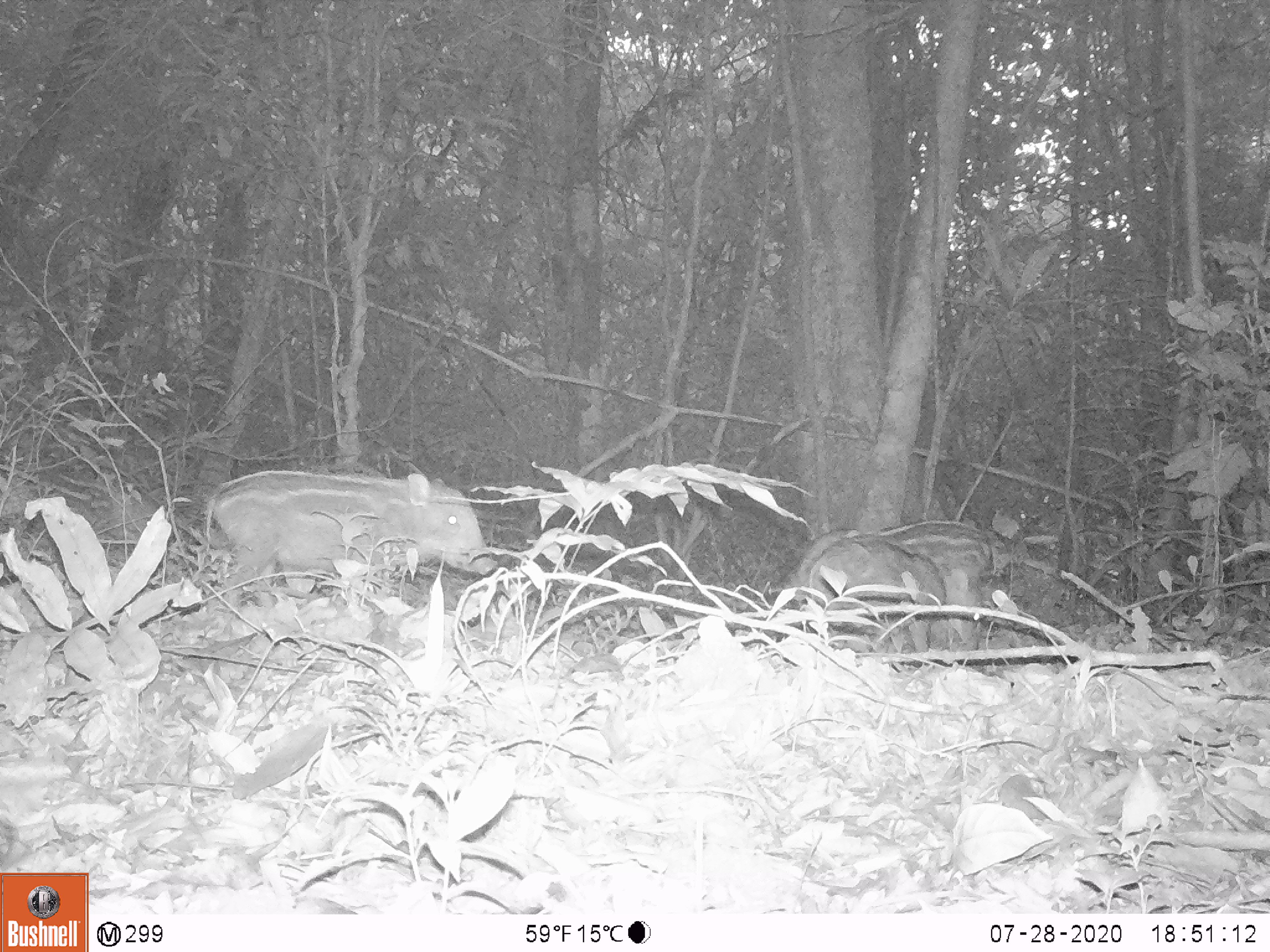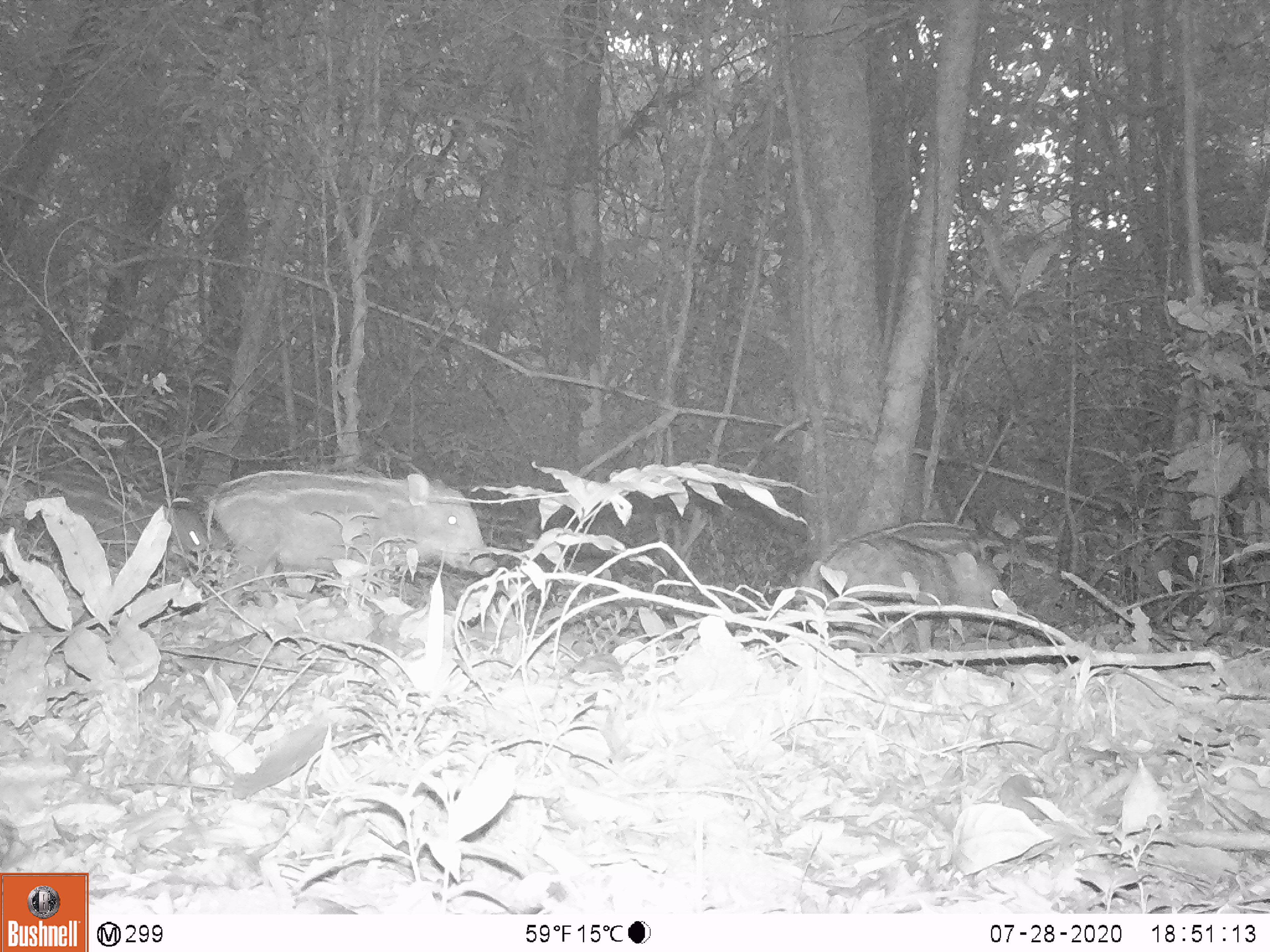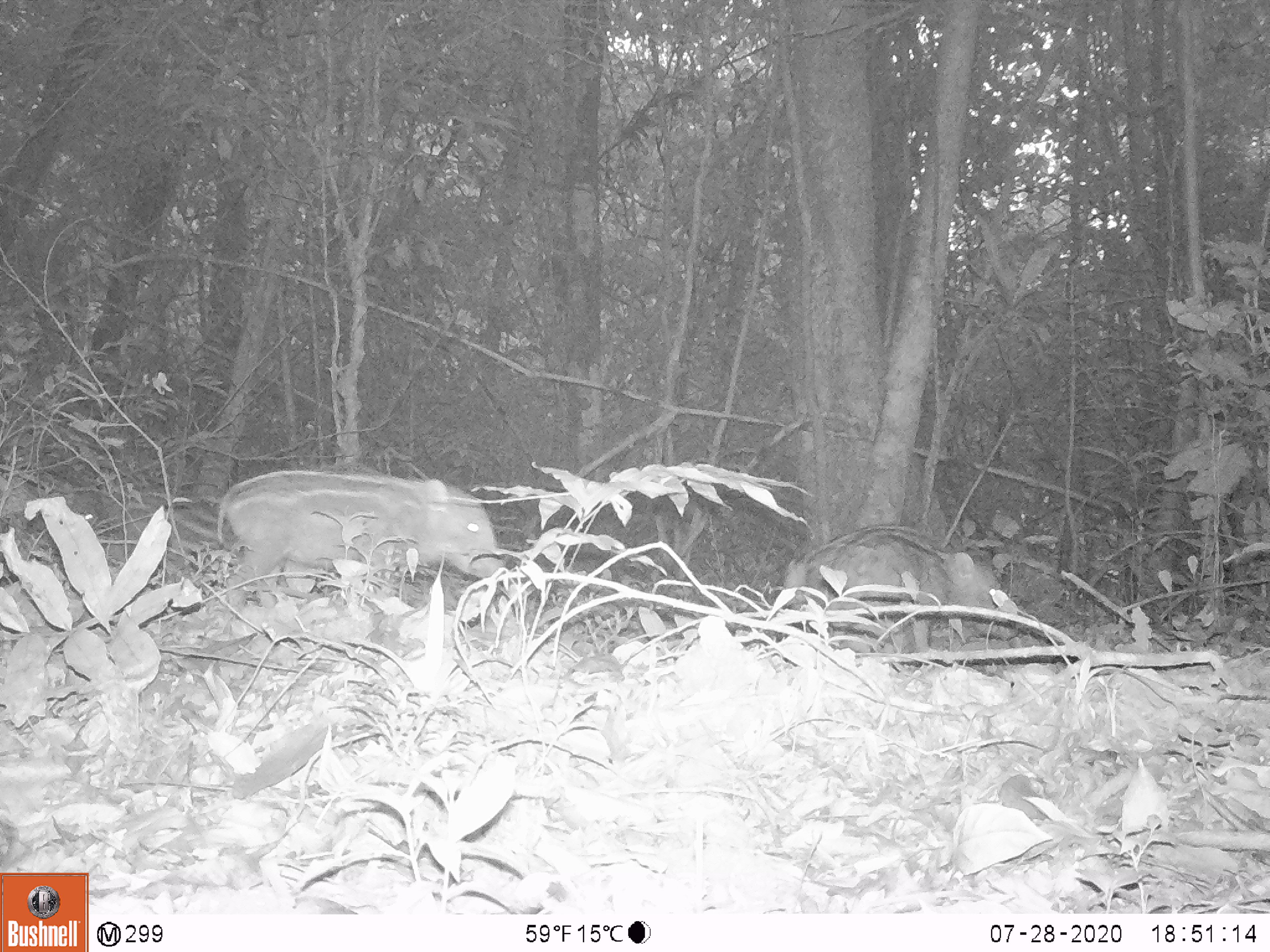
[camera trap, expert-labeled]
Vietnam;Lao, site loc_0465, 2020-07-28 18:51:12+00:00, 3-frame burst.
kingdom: Animalia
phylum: Chordata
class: Mammalia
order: Artiodactyla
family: Suidae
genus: Sus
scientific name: Sus scrofa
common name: eurasian wild pig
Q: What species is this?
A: Eurasian wild pig (Sus scrofa).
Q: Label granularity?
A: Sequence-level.